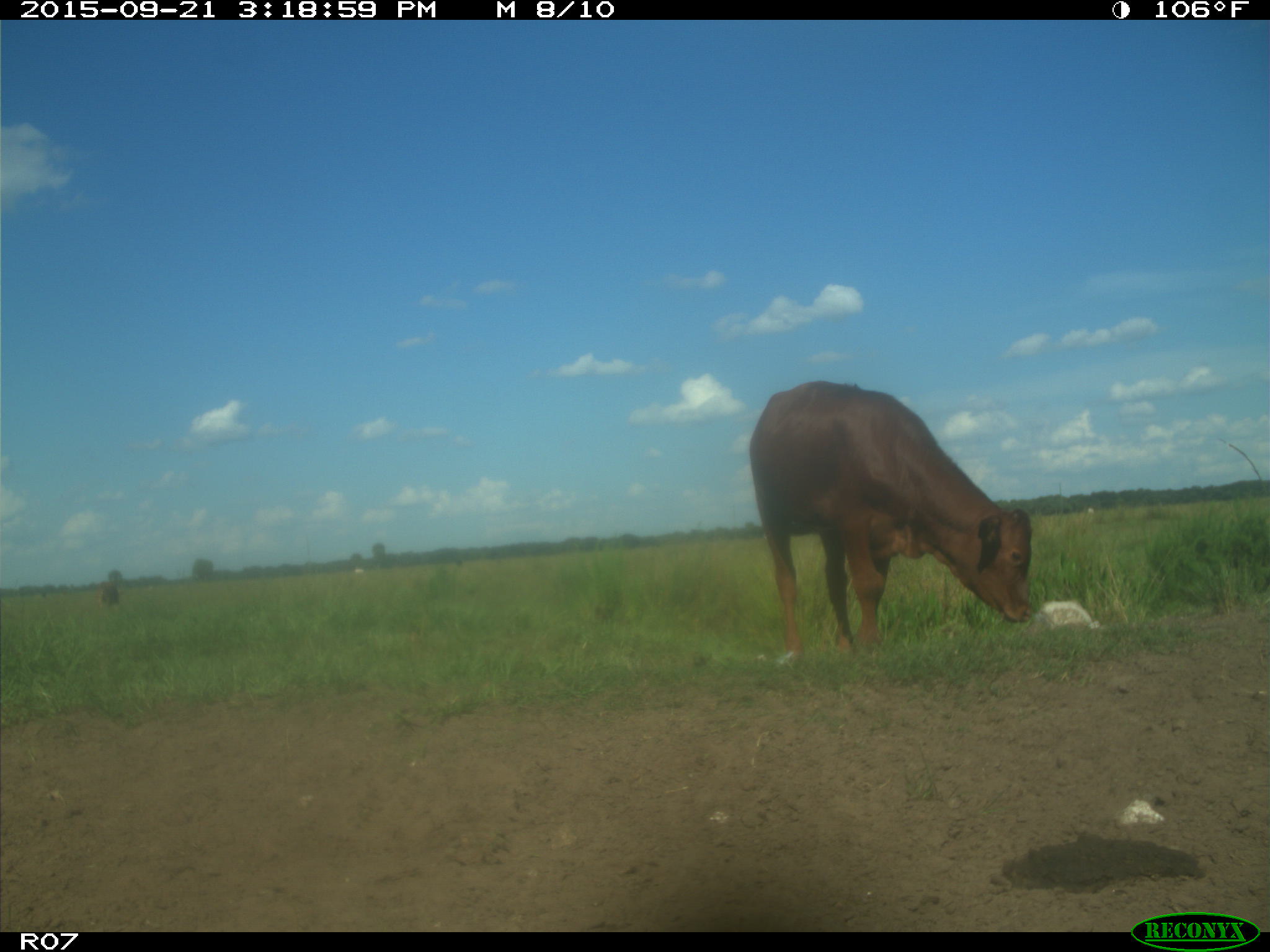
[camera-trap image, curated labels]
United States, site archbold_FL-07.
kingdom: Animalia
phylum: Chordata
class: Mammalia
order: Artiodactyla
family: Bovidae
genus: Bos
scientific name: Bos taurus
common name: domestic cow